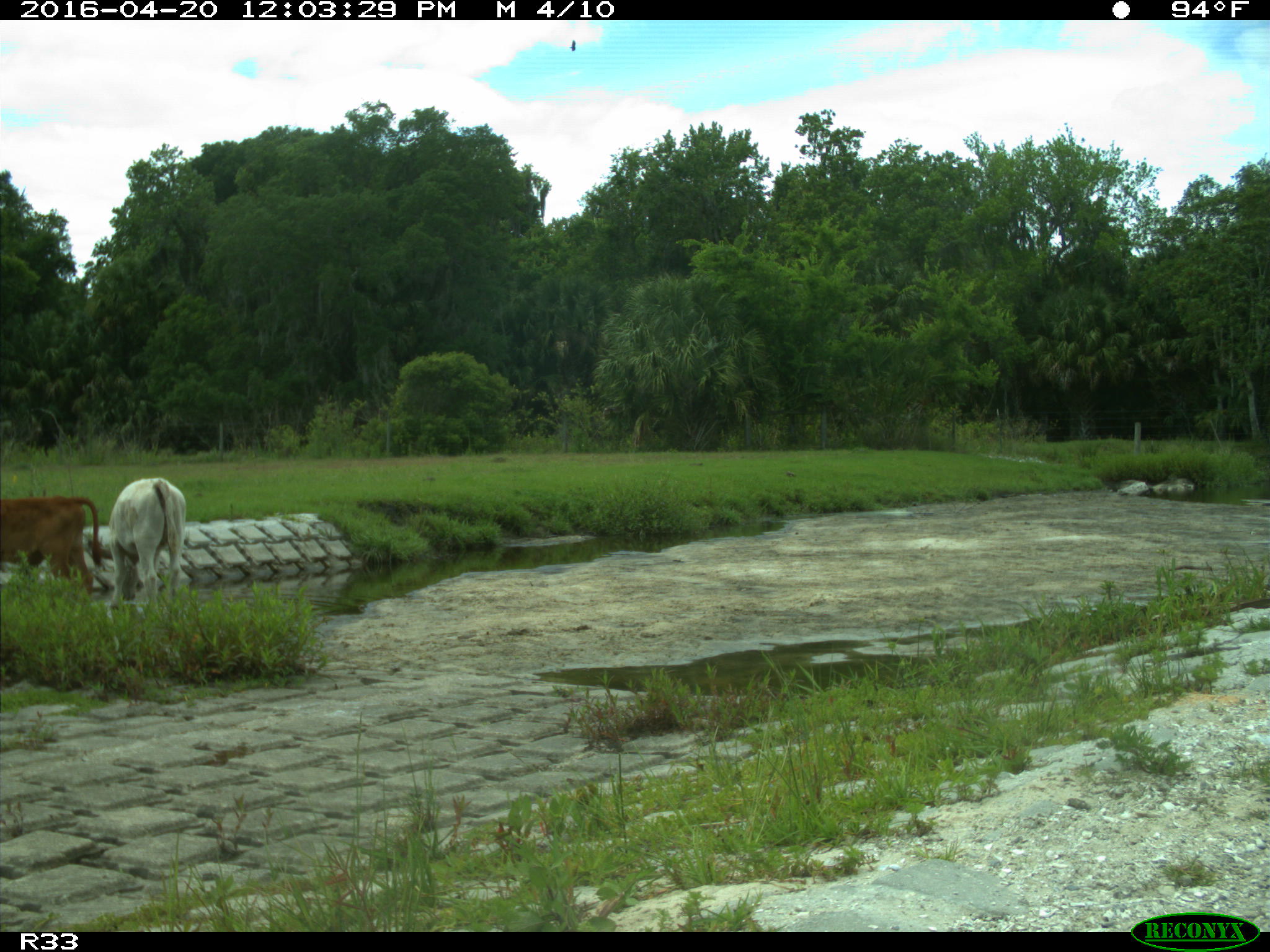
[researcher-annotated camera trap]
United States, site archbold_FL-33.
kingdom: Animalia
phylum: Chordata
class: Mammalia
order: Artiodactyla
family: Bovidae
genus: Bos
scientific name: Bos taurus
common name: domestic cow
Bos taurus (domestic cow).